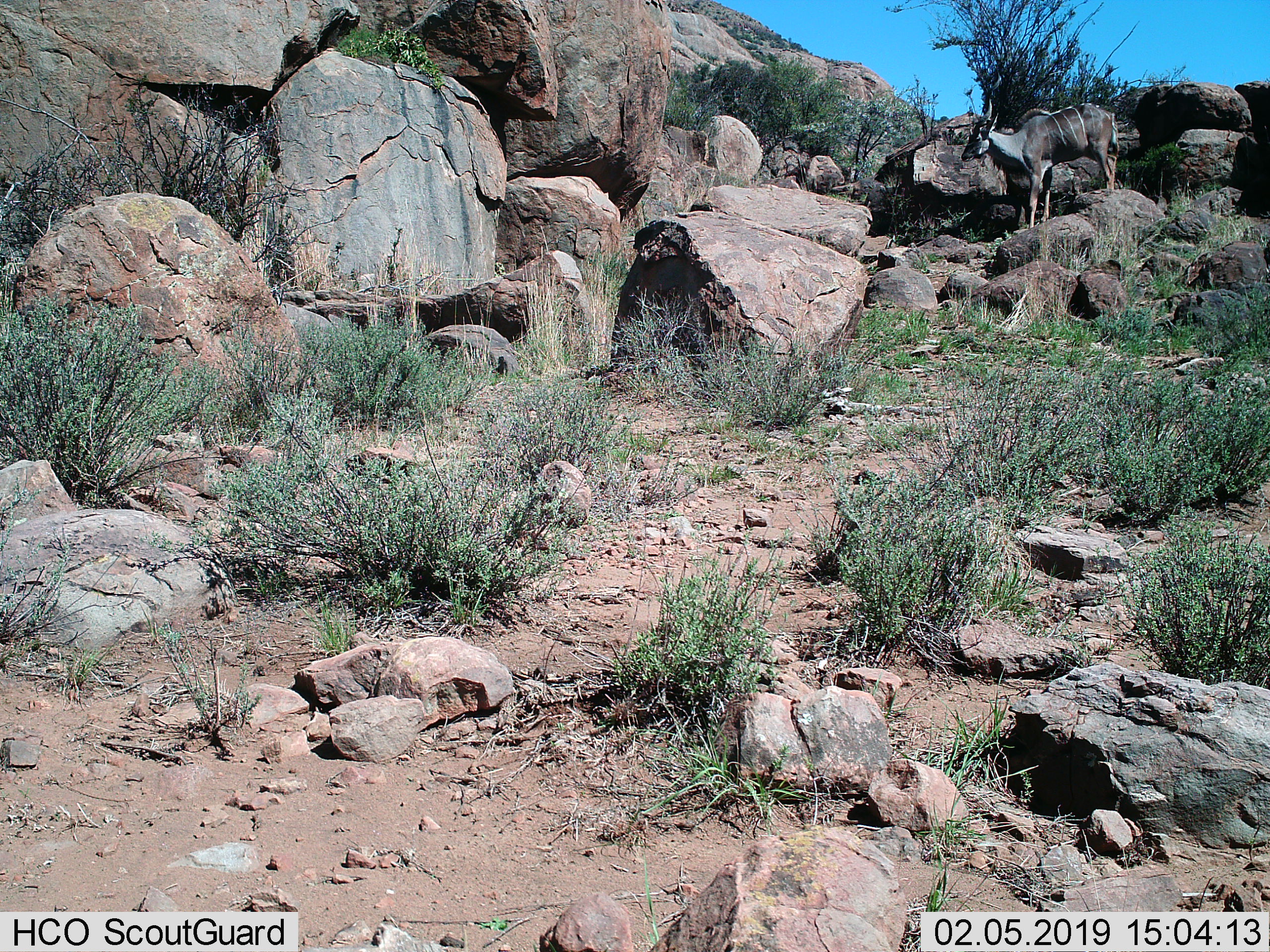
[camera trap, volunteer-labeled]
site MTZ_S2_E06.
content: unidentified animal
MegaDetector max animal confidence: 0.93